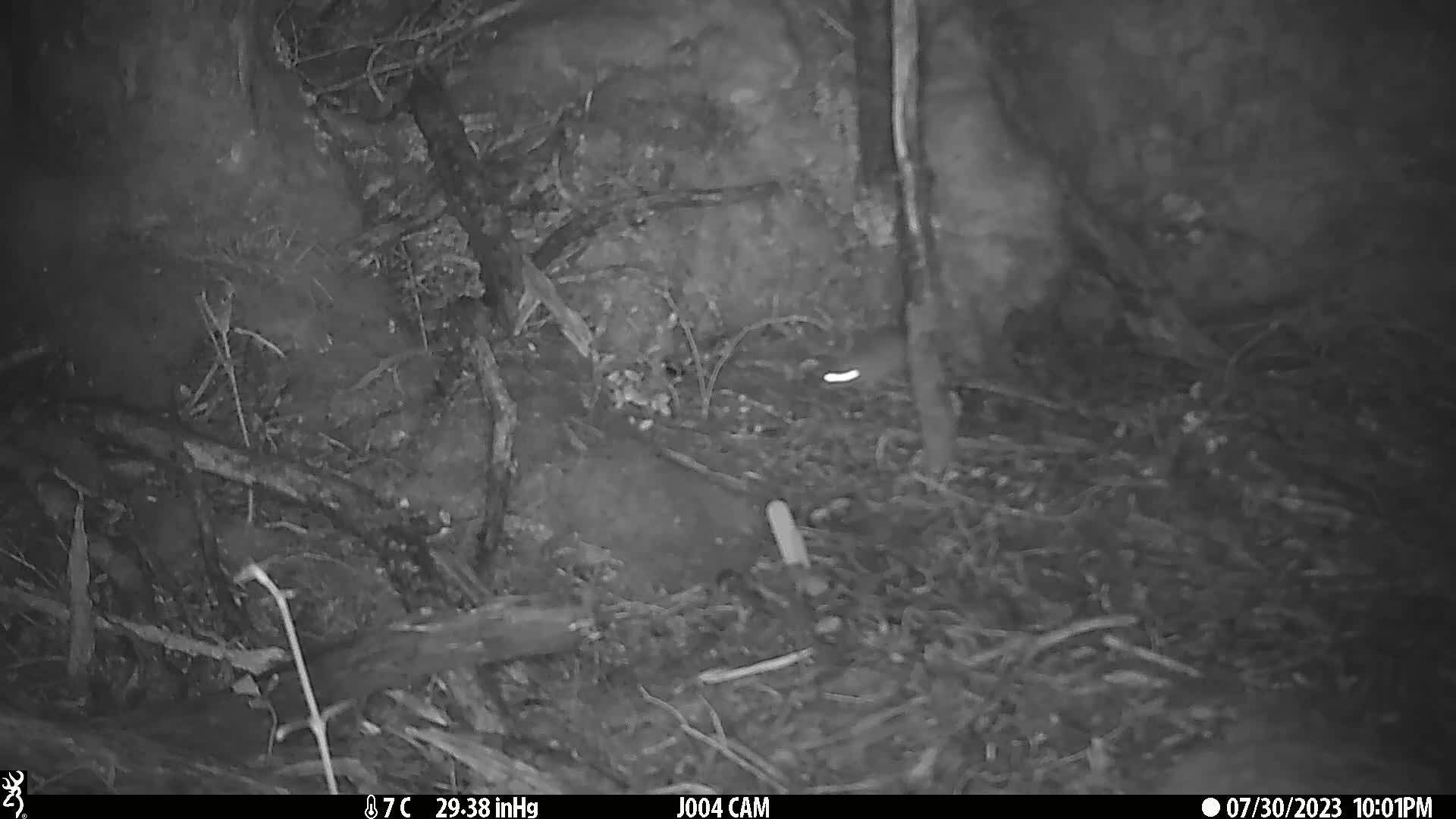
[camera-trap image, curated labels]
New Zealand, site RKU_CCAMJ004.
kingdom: Animalia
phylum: Chordata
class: Mammalia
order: Rodentia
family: Muridae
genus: Rattus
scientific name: Rattus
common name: rat